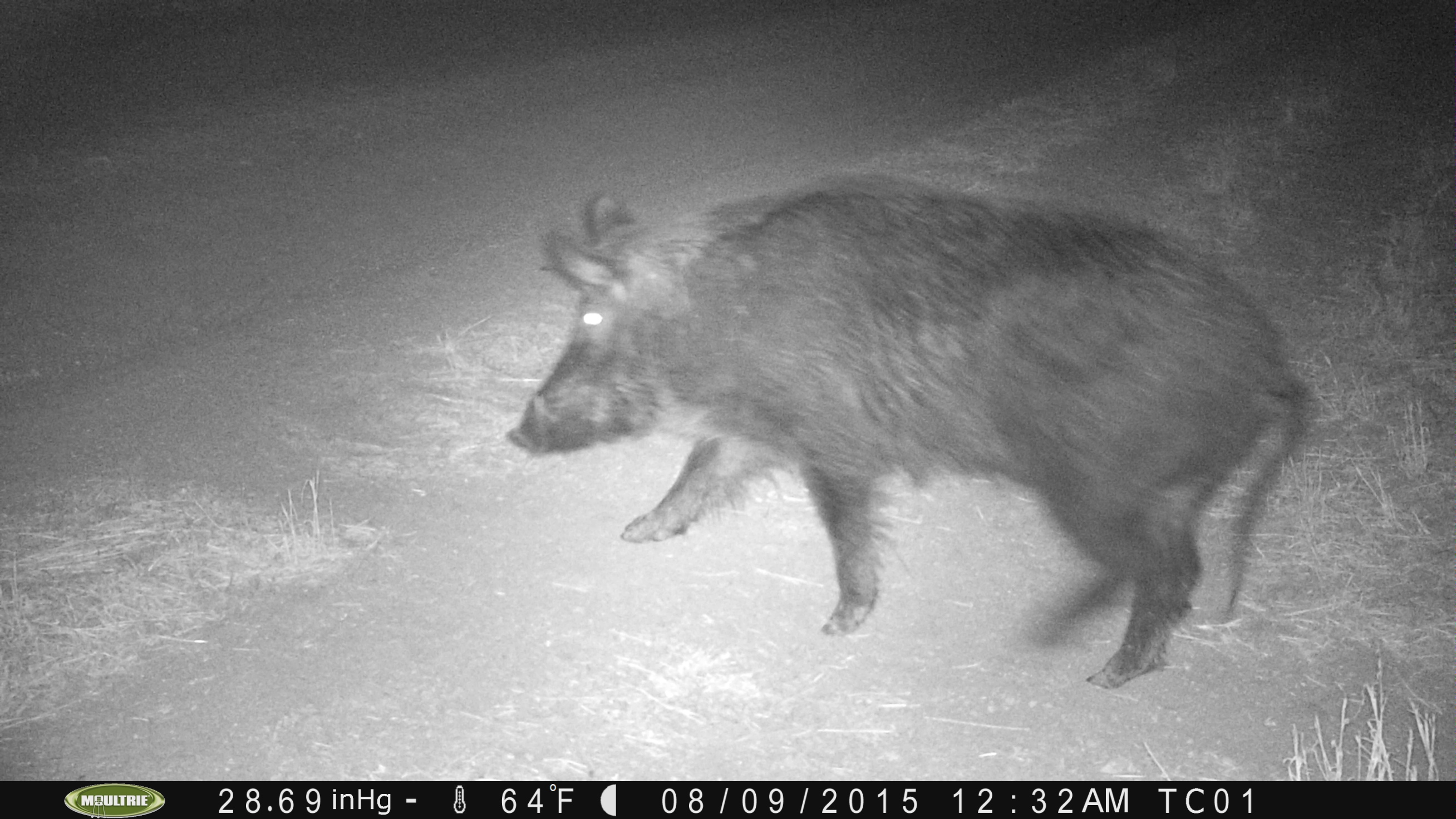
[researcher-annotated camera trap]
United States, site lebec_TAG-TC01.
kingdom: Animalia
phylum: Chordata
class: Mammalia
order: Artiodactyla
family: Suidae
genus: Sus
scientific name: Sus scrofa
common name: wild boar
Sus scrofa (wild boar).